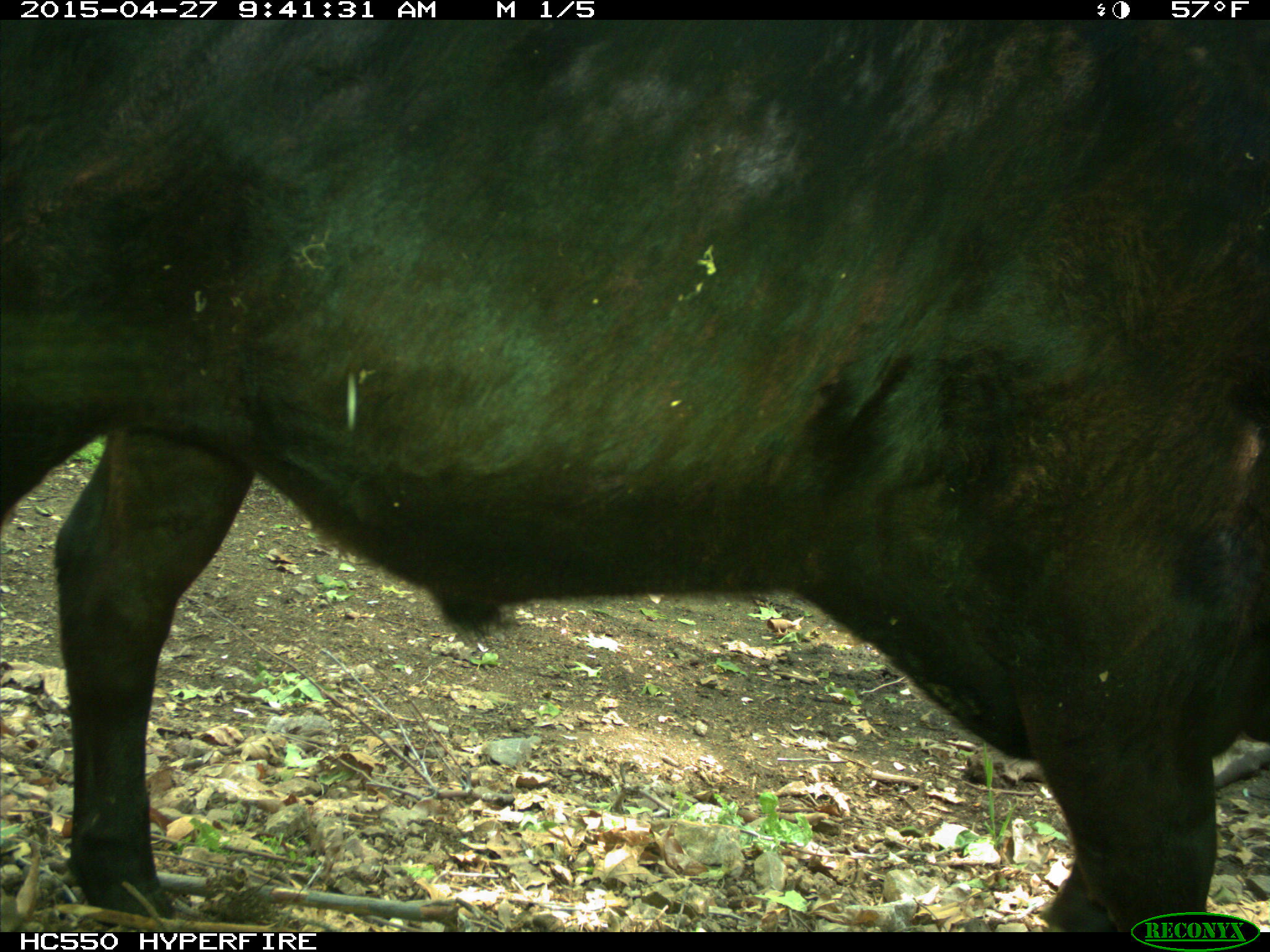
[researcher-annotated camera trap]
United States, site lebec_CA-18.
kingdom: Animalia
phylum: Chordata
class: Mammalia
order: Artiodactyla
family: Bovidae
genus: Bos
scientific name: Bos taurus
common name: domestic cow